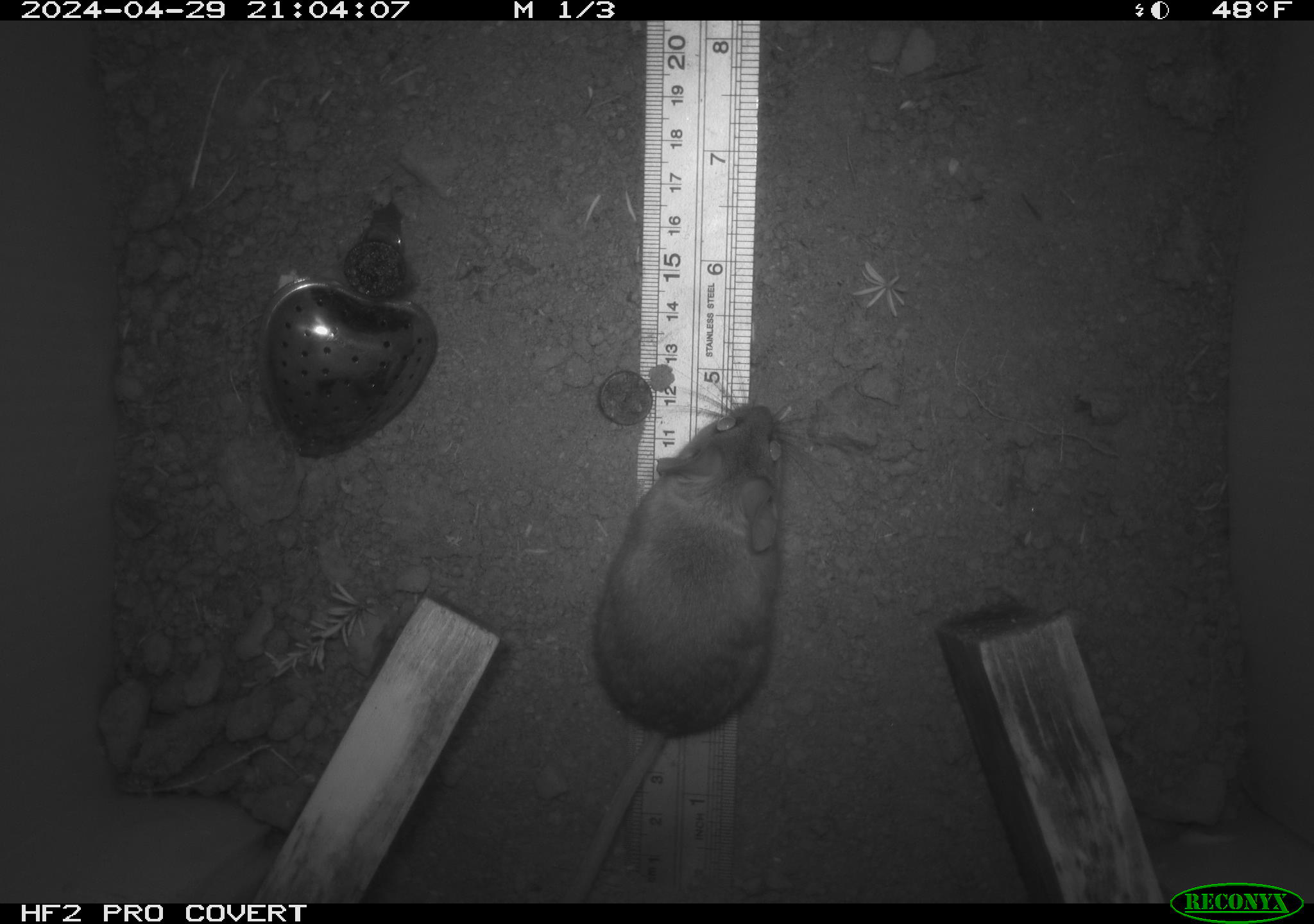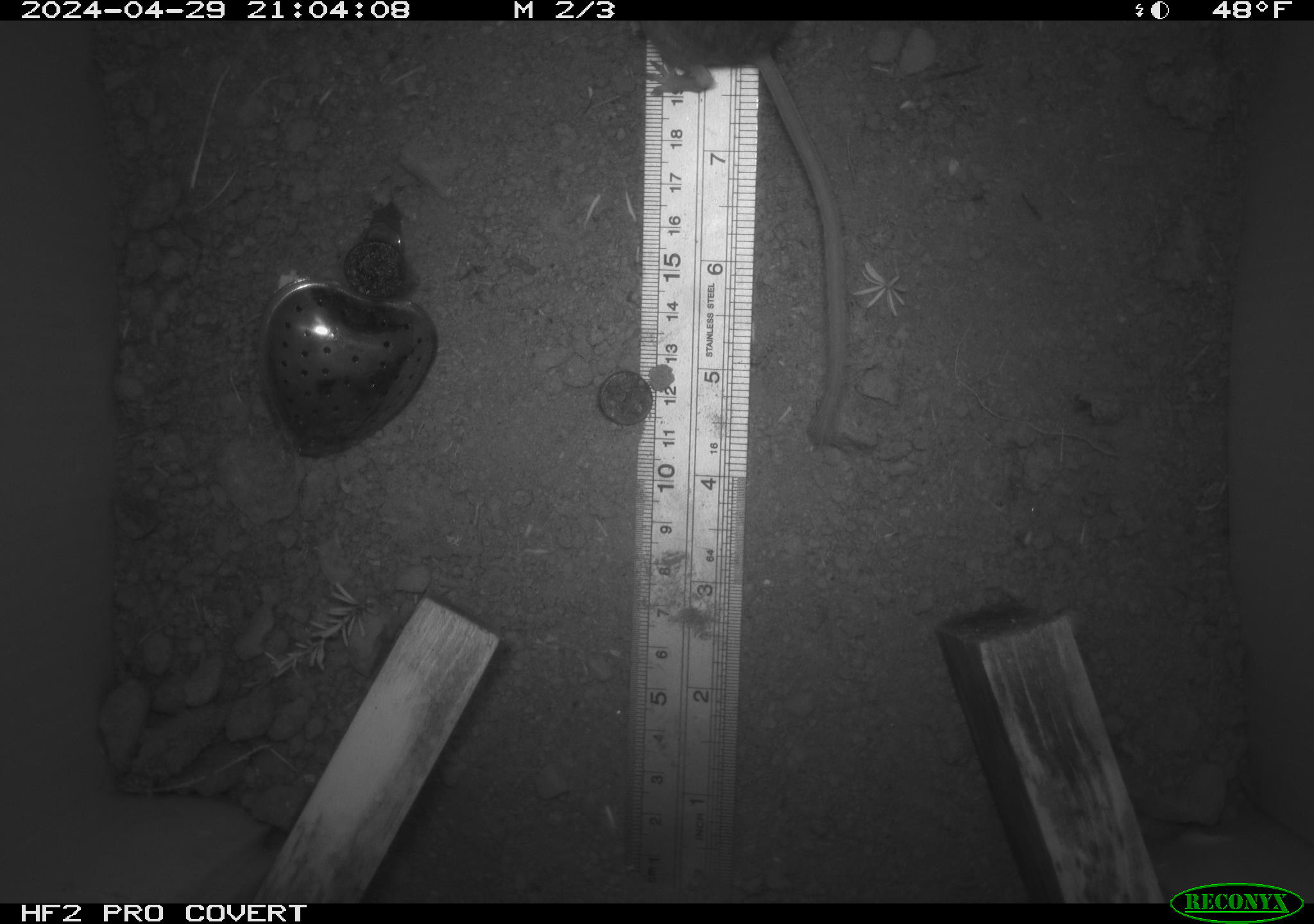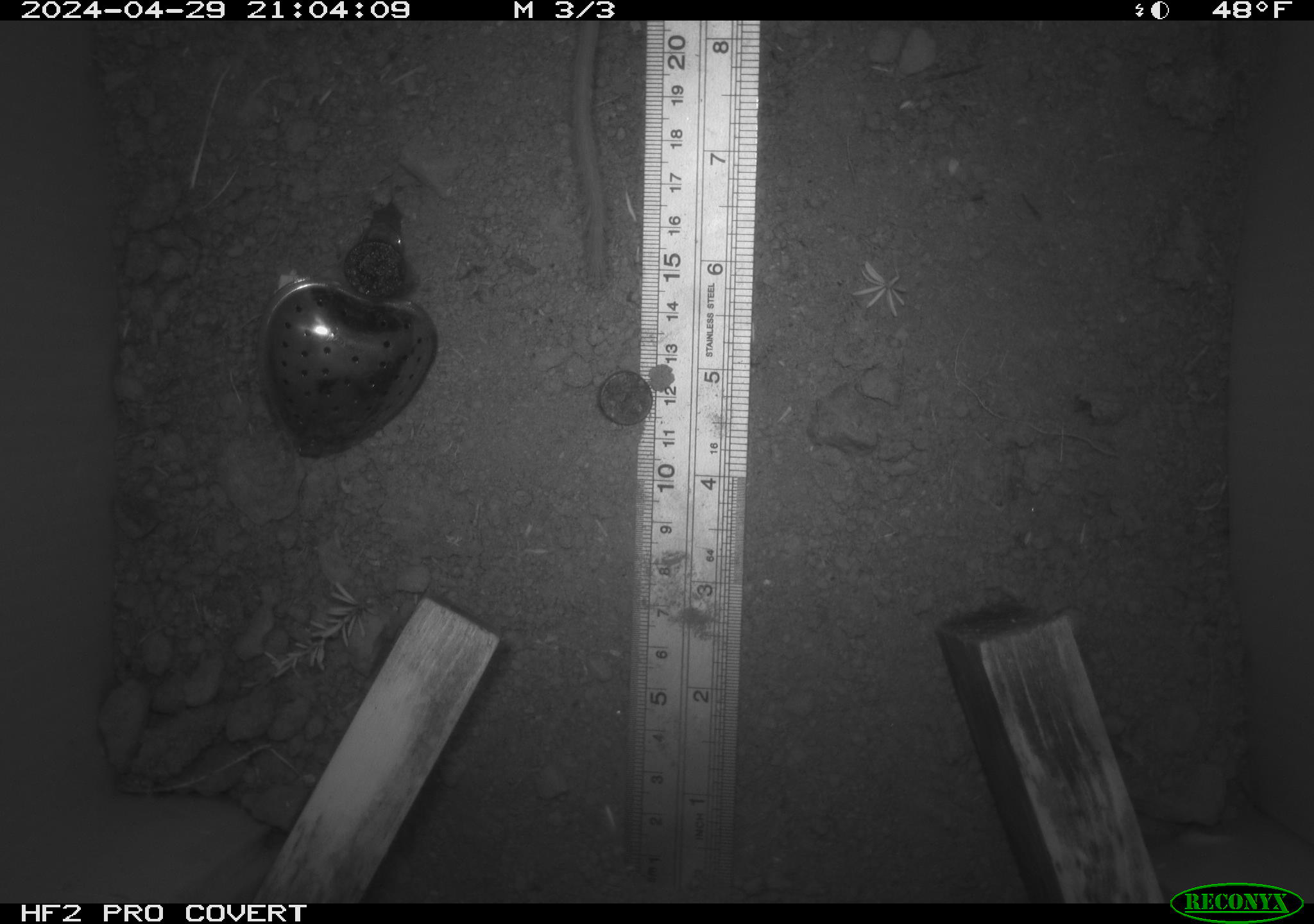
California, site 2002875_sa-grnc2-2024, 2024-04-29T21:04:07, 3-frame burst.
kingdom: Animalia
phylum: Chordata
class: Mammalia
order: Rodentia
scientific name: Rodentia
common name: rodent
Rodent (Rodentia).